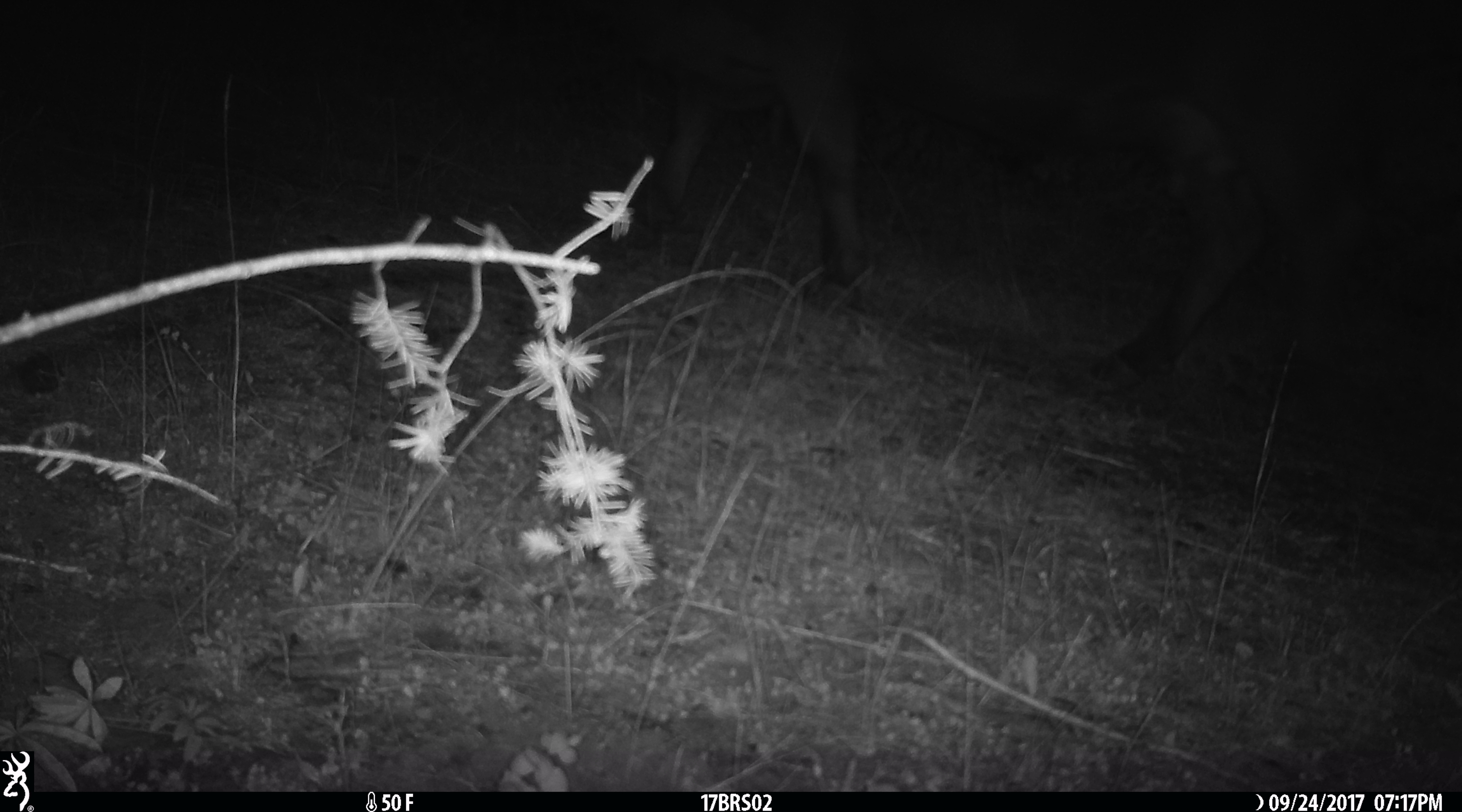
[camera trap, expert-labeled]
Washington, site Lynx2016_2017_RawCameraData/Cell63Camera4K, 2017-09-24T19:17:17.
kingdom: Animalia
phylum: Chordata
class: Mammalia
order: Artiodactyla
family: Bovidae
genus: Bos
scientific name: Bos taurus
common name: domestic cattle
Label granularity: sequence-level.